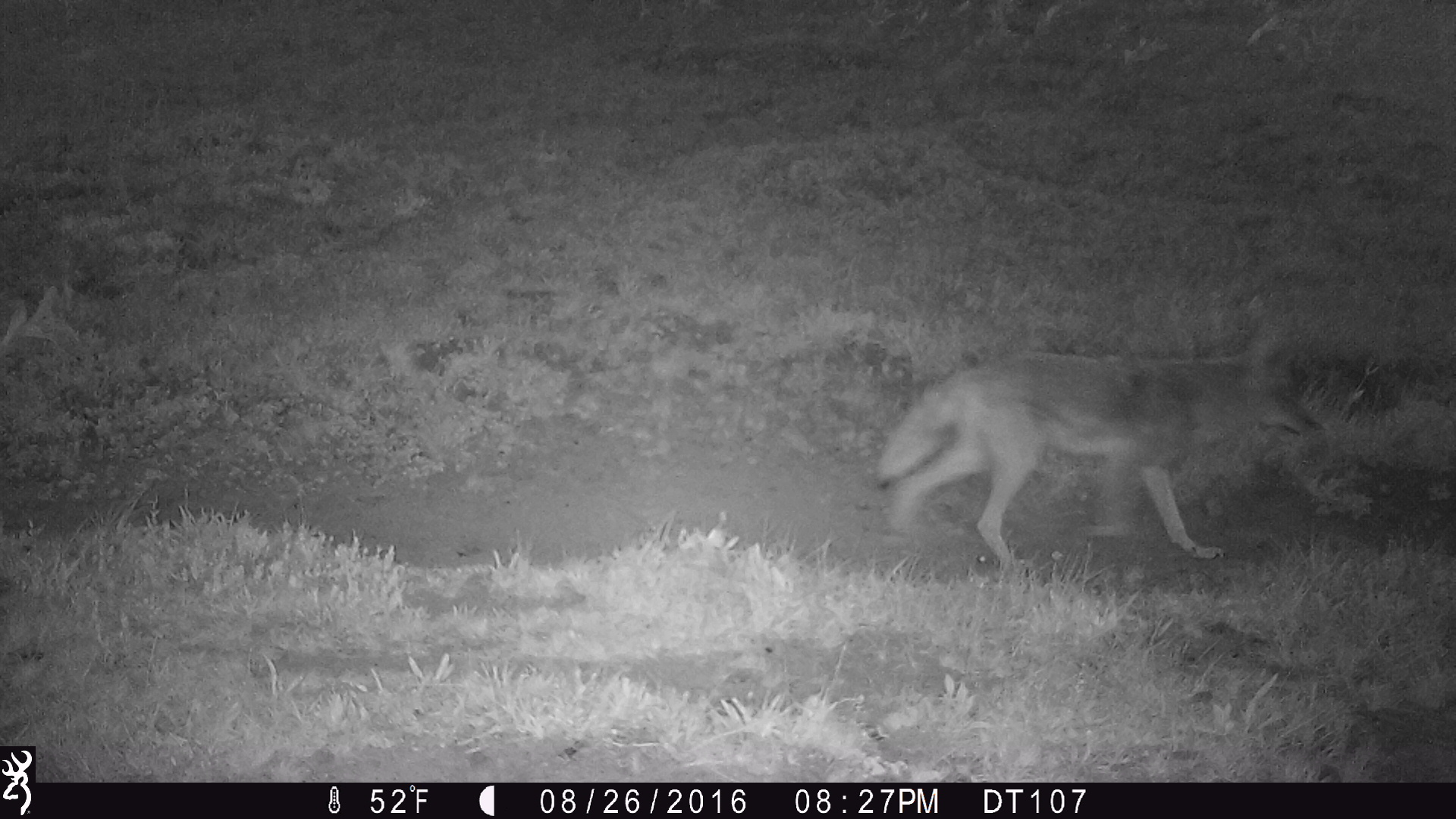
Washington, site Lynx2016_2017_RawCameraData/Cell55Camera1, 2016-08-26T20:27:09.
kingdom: Animalia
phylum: Chordata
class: Mammalia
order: Carnivora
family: Canidae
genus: Canis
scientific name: Canis latrans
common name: coyote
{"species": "Canis latrans (coyote)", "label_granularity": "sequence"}